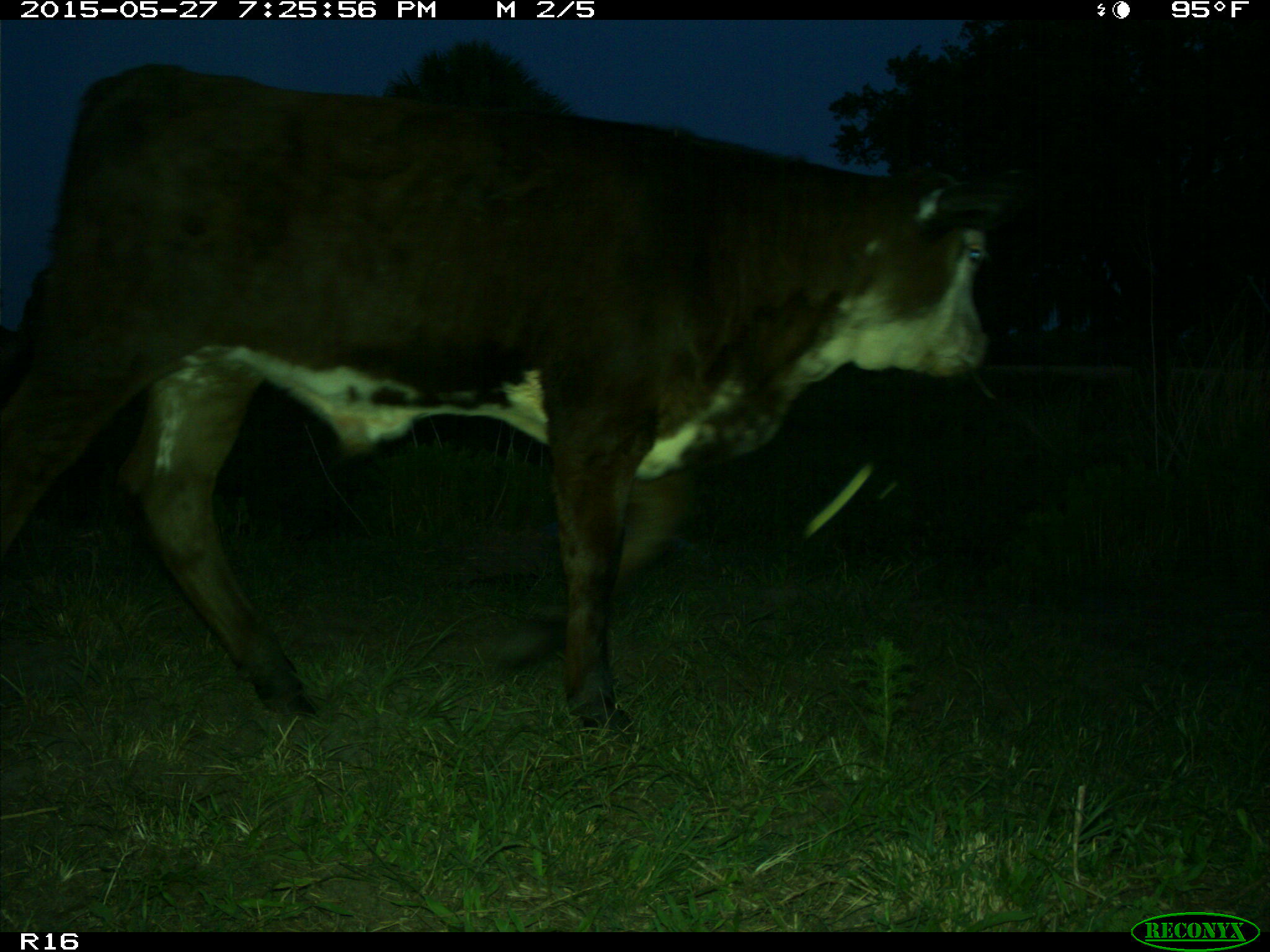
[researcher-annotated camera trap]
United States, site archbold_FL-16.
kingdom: Animalia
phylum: Chordata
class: Mammalia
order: Artiodactyla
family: Bovidae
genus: Bos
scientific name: Bos taurus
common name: domestic cow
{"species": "Bos taurus (domestic cow)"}